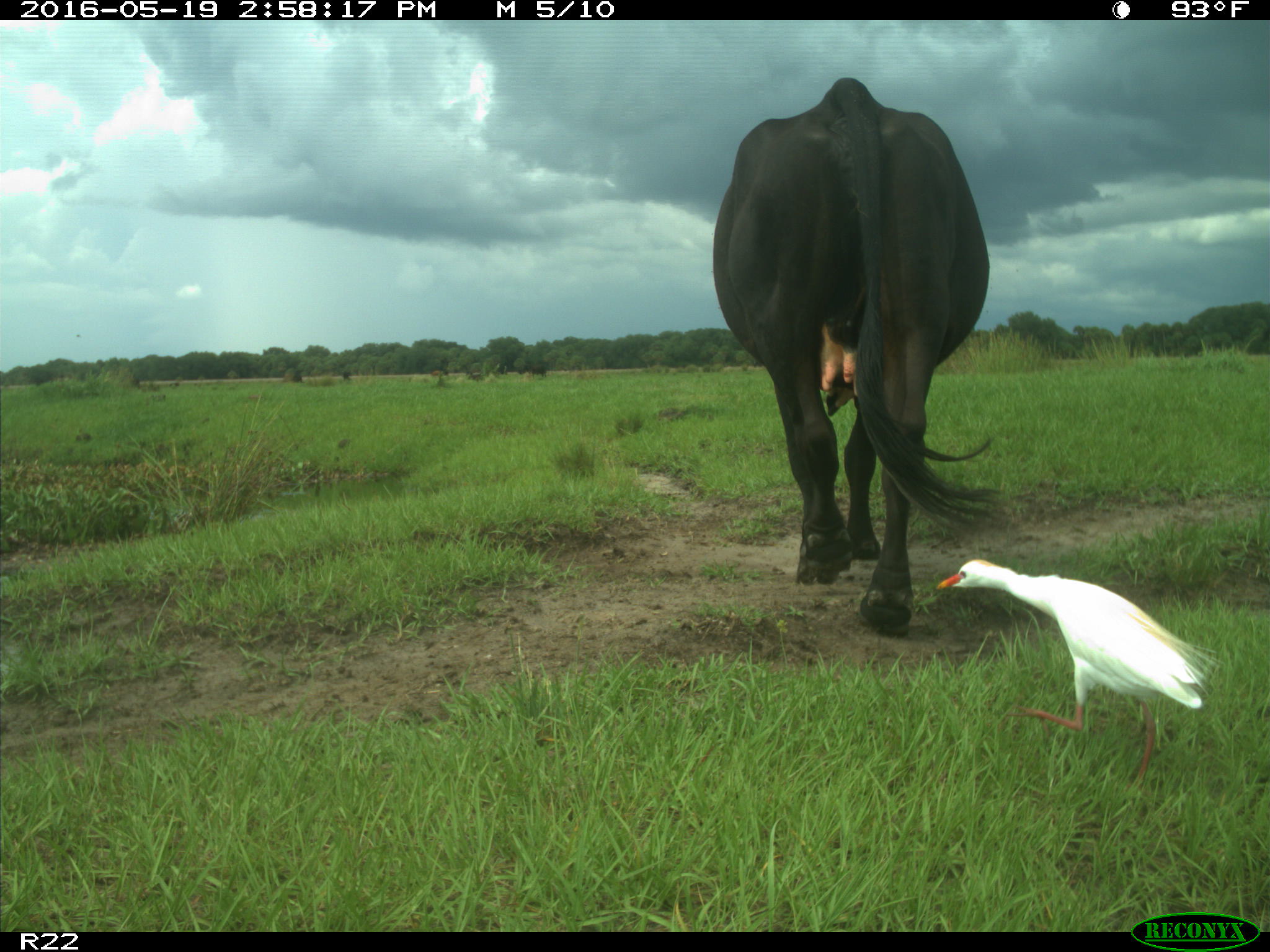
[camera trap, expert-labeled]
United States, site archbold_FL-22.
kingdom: Animalia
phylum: Chordata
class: Mammalia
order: Artiodactyla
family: Bovidae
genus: Bos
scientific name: Bos taurus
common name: domestic cow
Bos taurus (domestic cow).